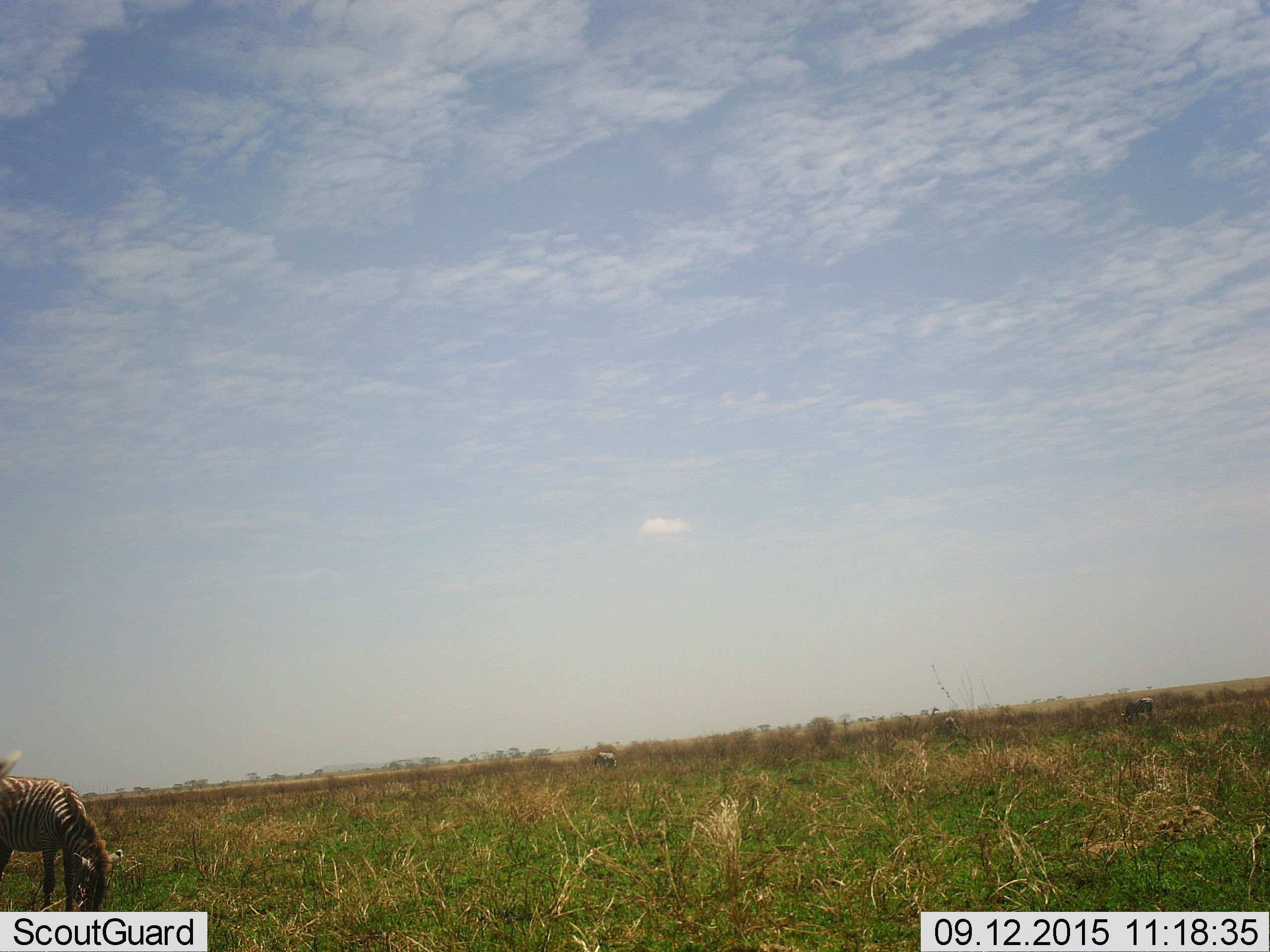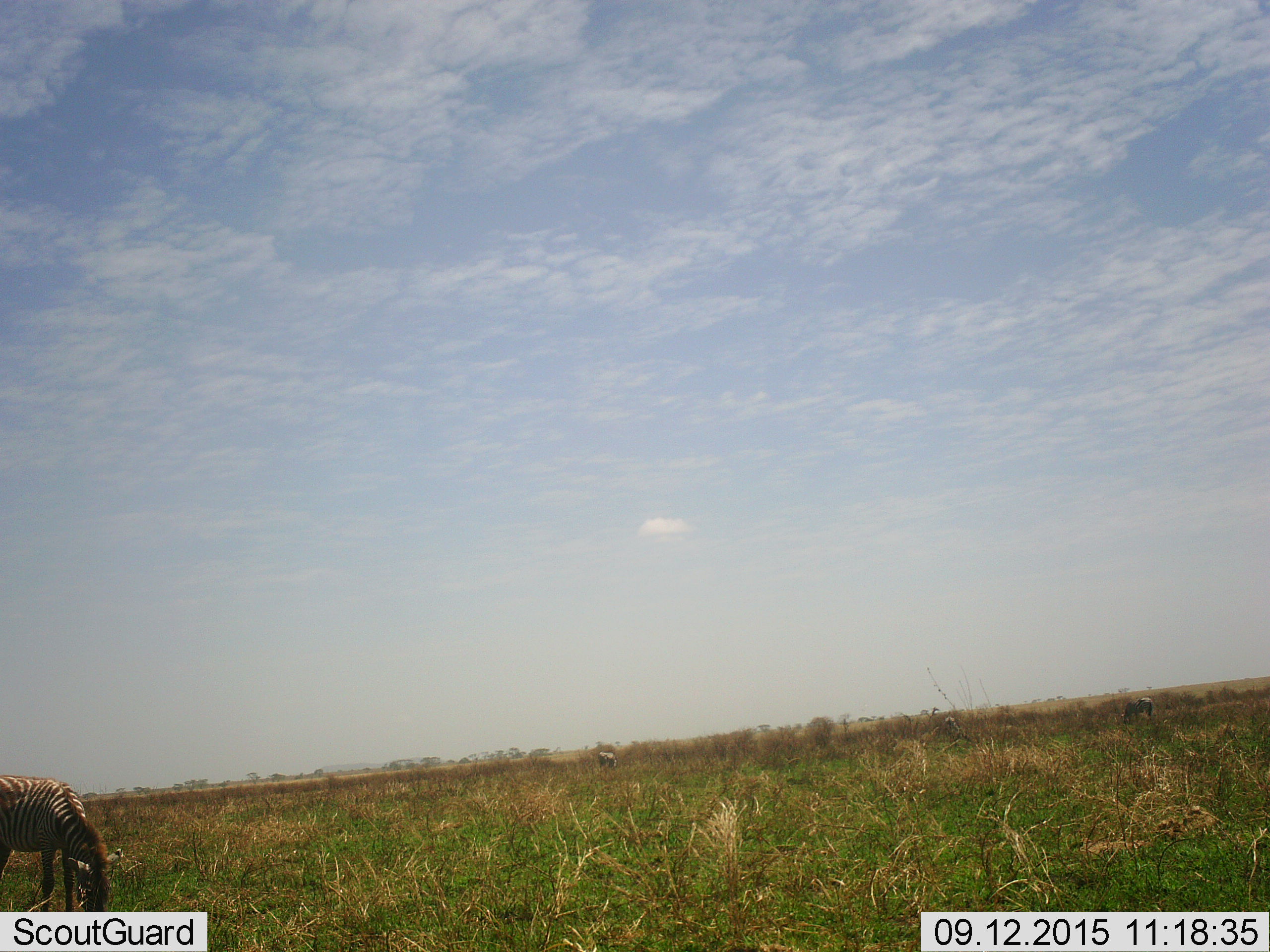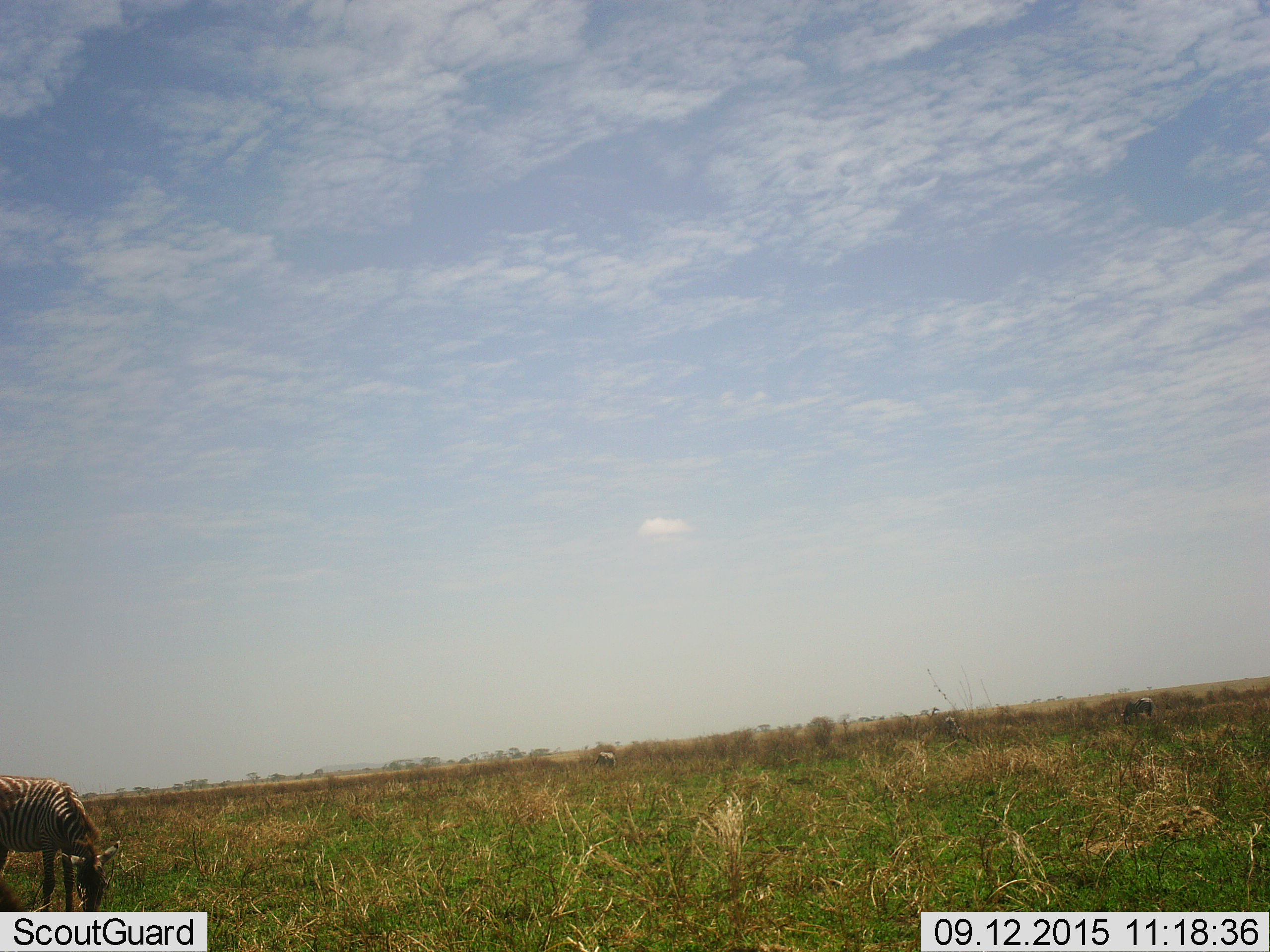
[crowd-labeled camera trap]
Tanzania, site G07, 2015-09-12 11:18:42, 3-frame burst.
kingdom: Animalia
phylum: Chordata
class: Mammalia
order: Perissodactyla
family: Equidae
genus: Equus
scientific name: Equus quagga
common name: plains zebra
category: zebra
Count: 4.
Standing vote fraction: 20%.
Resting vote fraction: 10%.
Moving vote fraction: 0%.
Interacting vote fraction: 0%.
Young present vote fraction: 0%.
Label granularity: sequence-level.